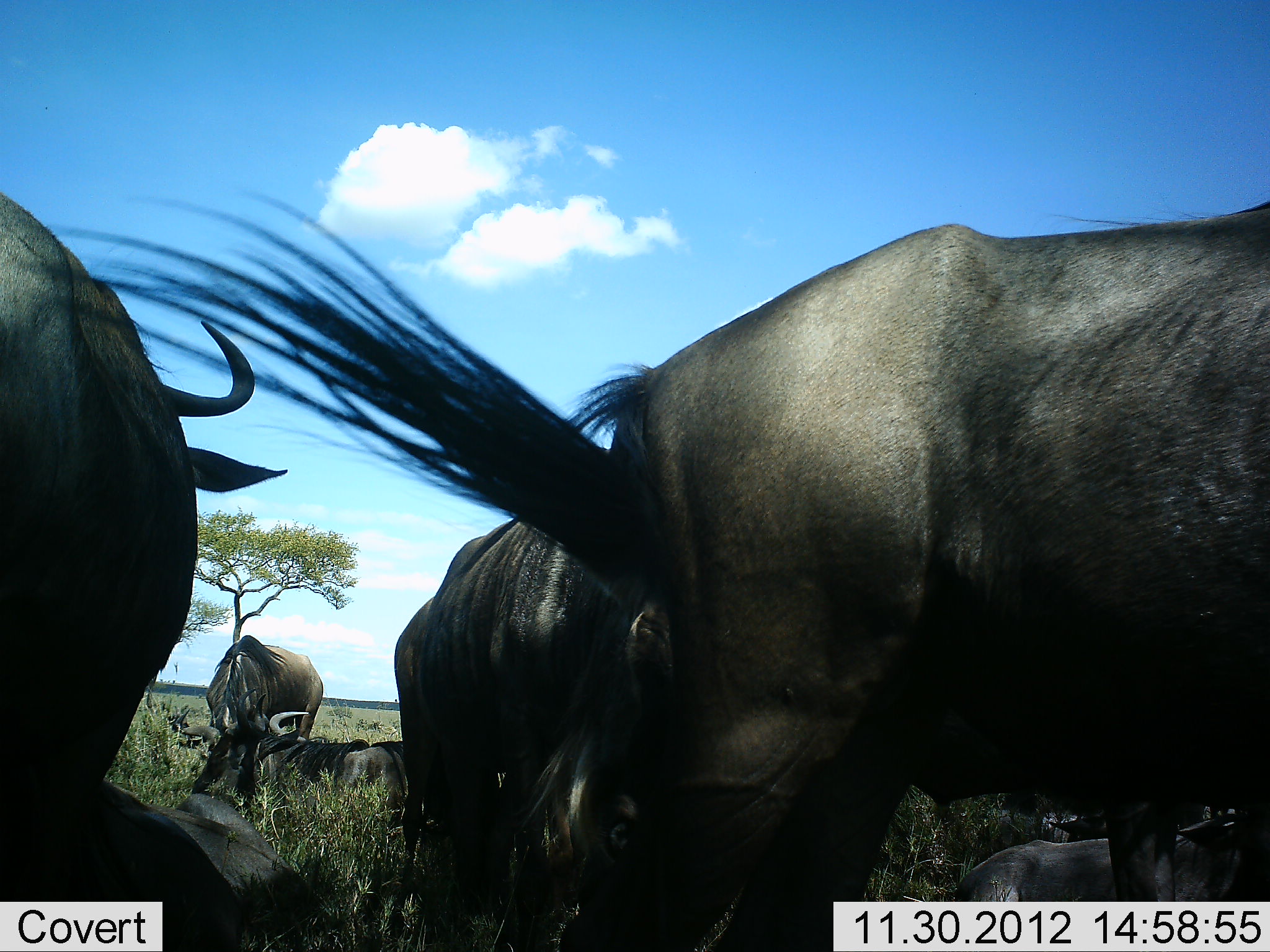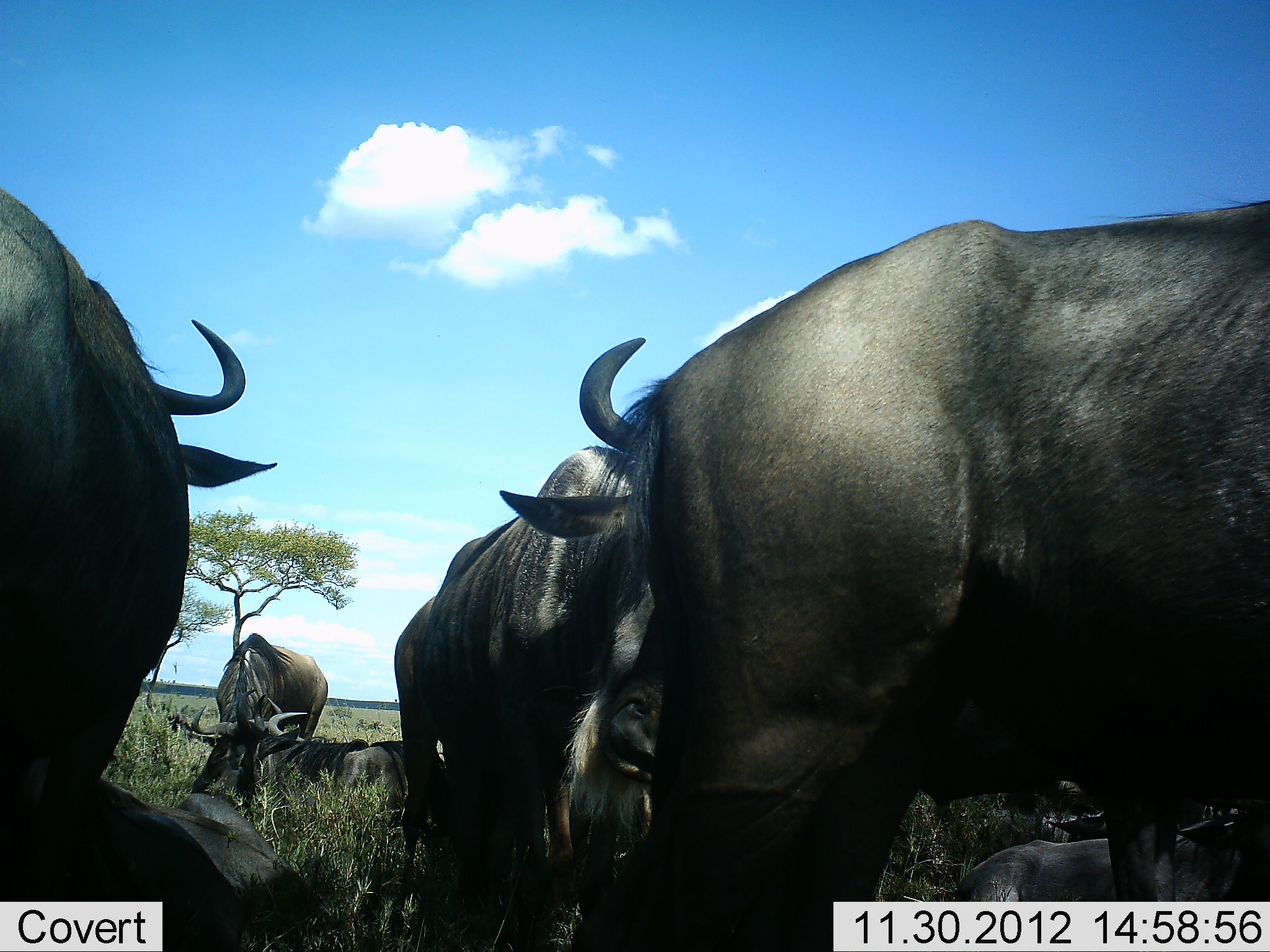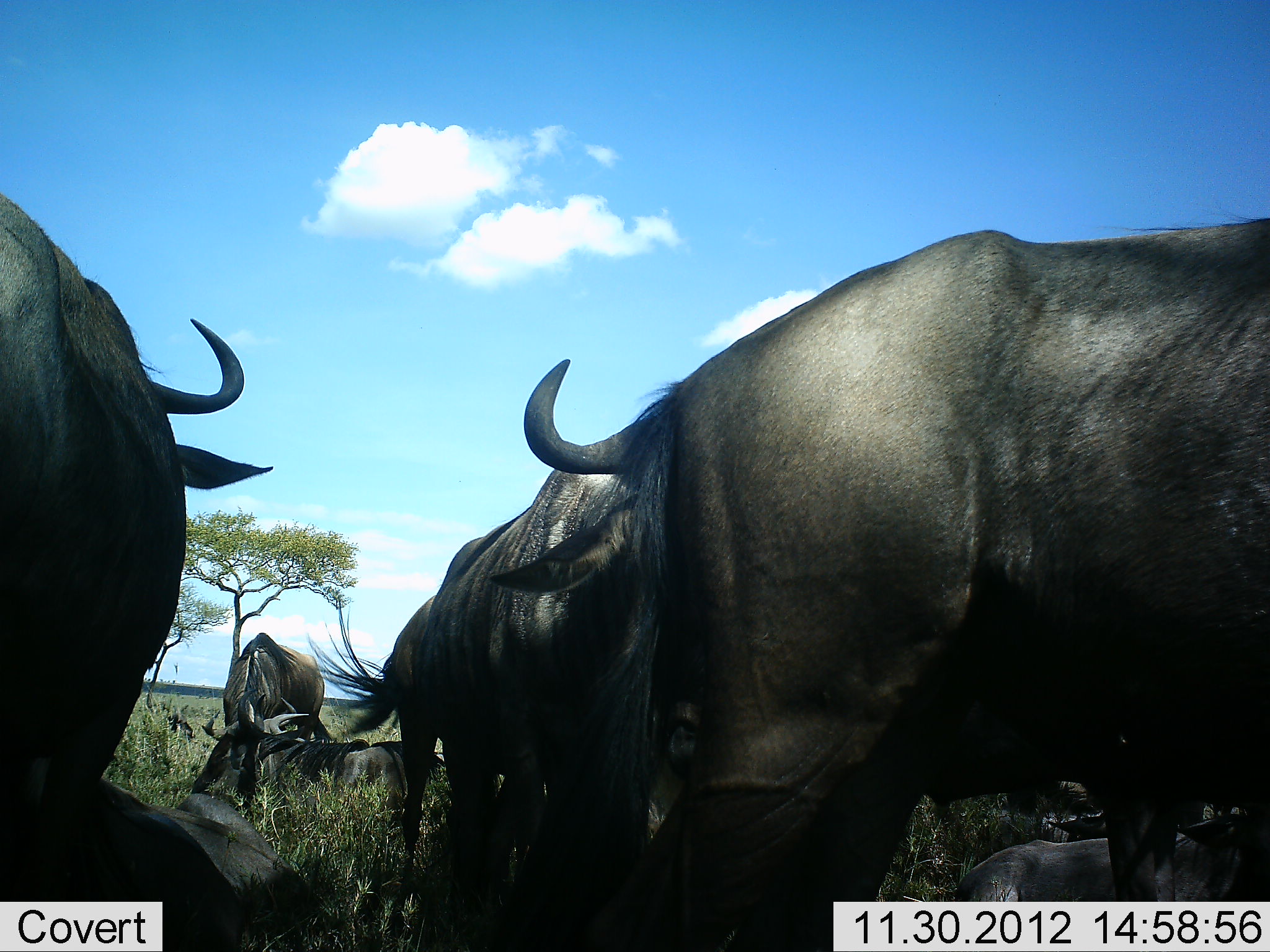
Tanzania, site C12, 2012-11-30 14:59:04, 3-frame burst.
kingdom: Animalia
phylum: Chordata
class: Mammalia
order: Artiodactyla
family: Bovidae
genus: Connochaetes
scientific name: Connochaetes taurinus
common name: blue wildebeest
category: wildebeest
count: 7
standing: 90%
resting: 90%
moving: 0%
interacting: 10%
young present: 0%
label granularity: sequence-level